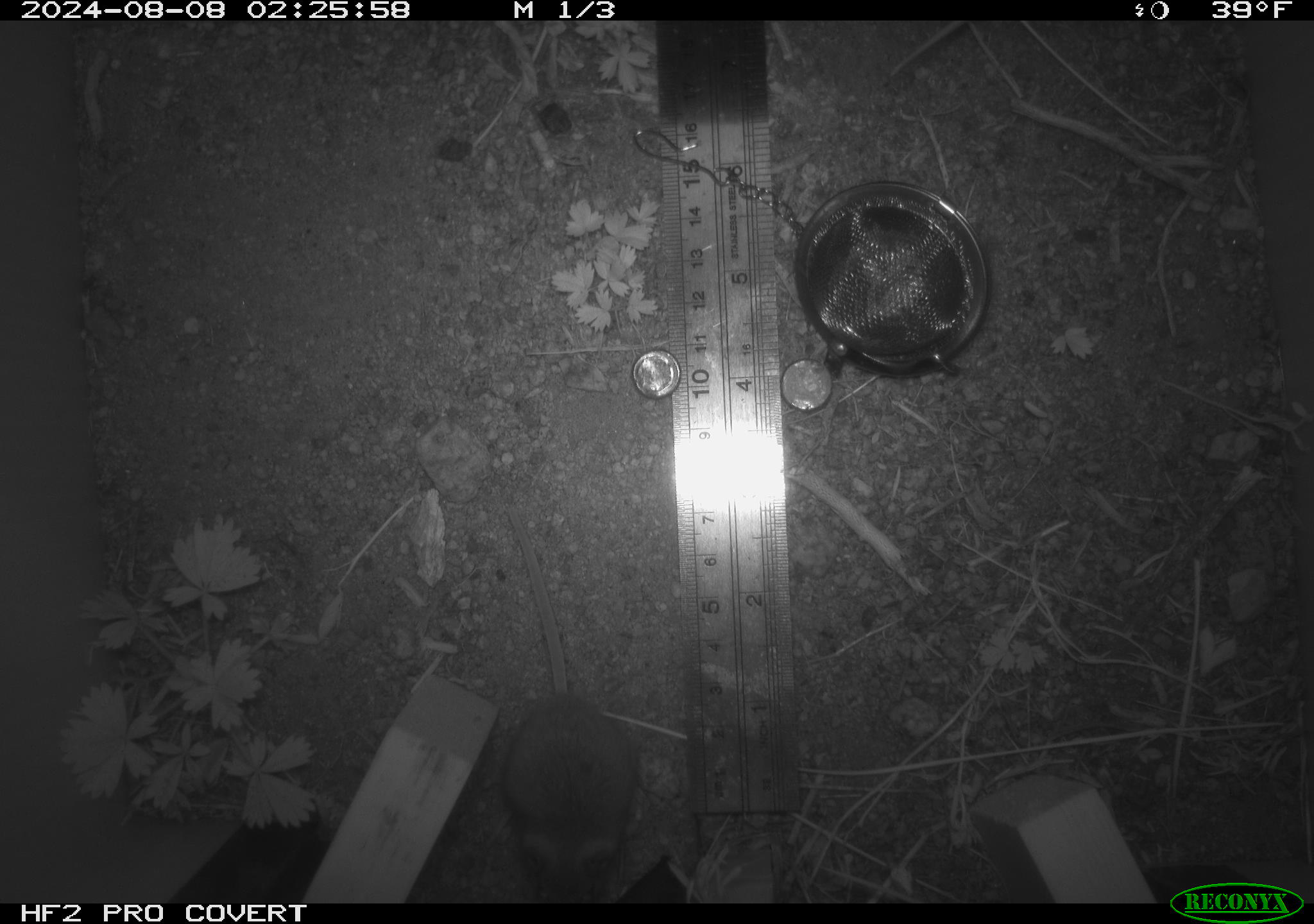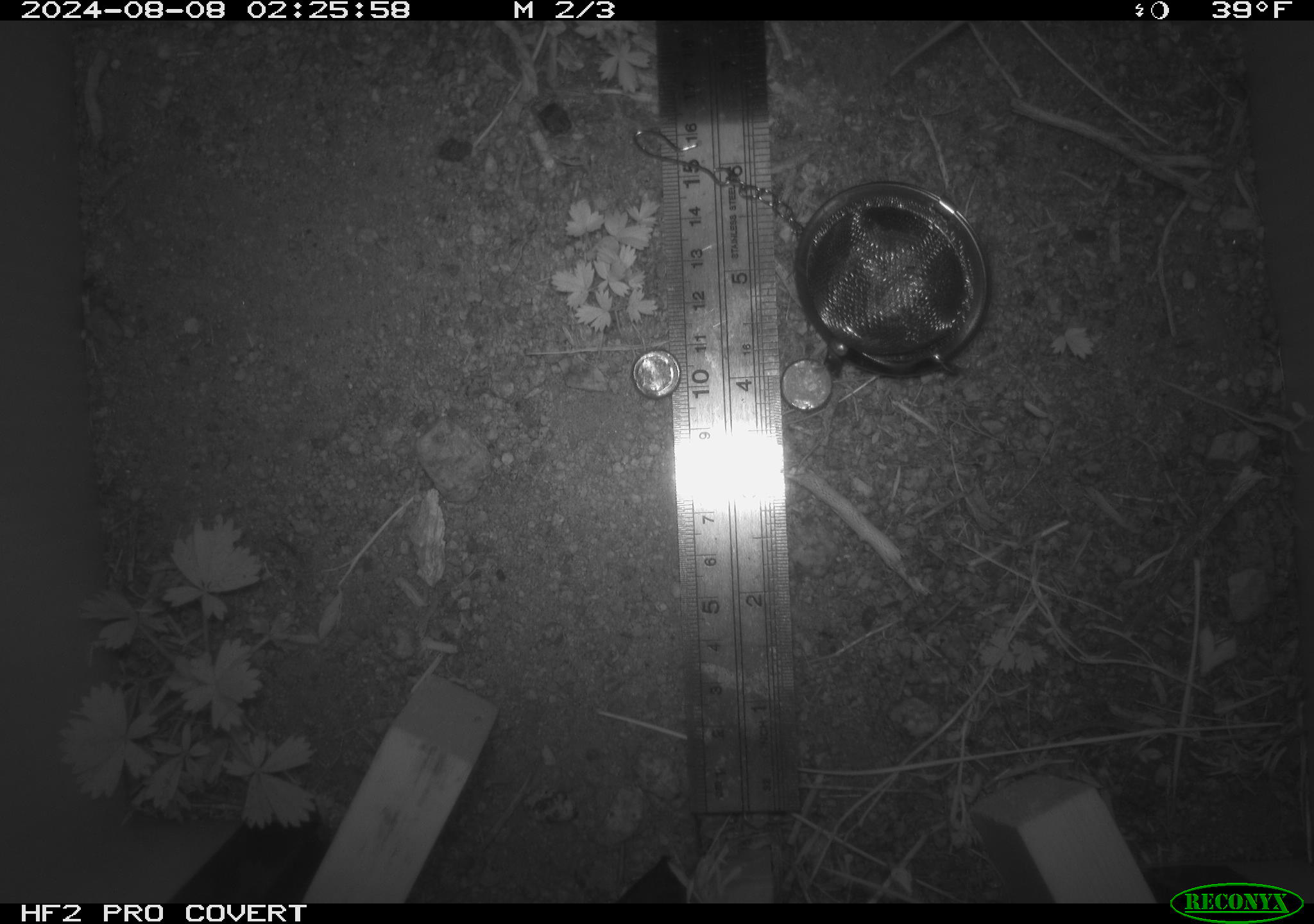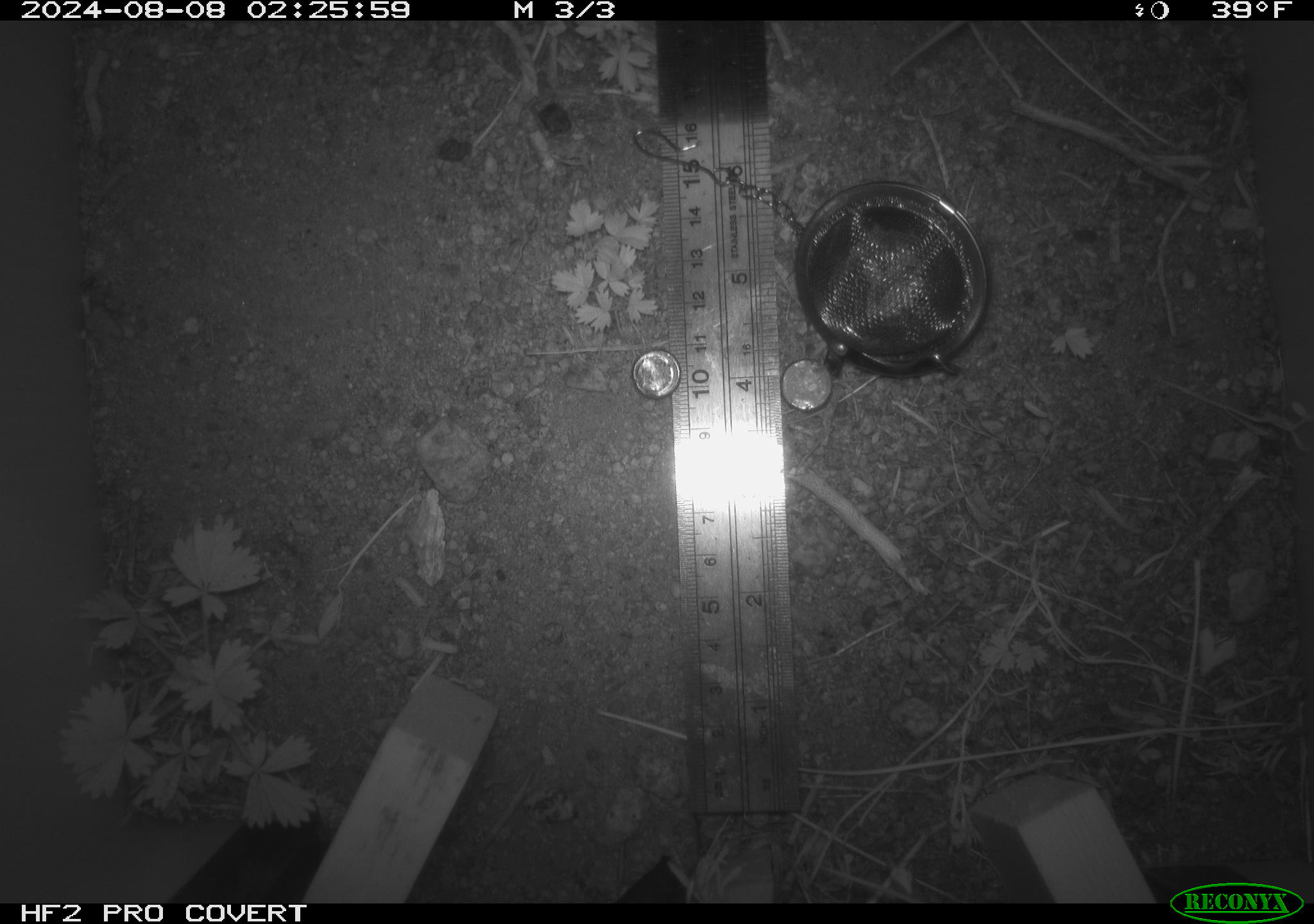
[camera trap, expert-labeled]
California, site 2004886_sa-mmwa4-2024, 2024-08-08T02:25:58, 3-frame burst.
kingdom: Animalia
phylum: Chordata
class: Mammalia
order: Rodentia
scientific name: Rodentia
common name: mouse species